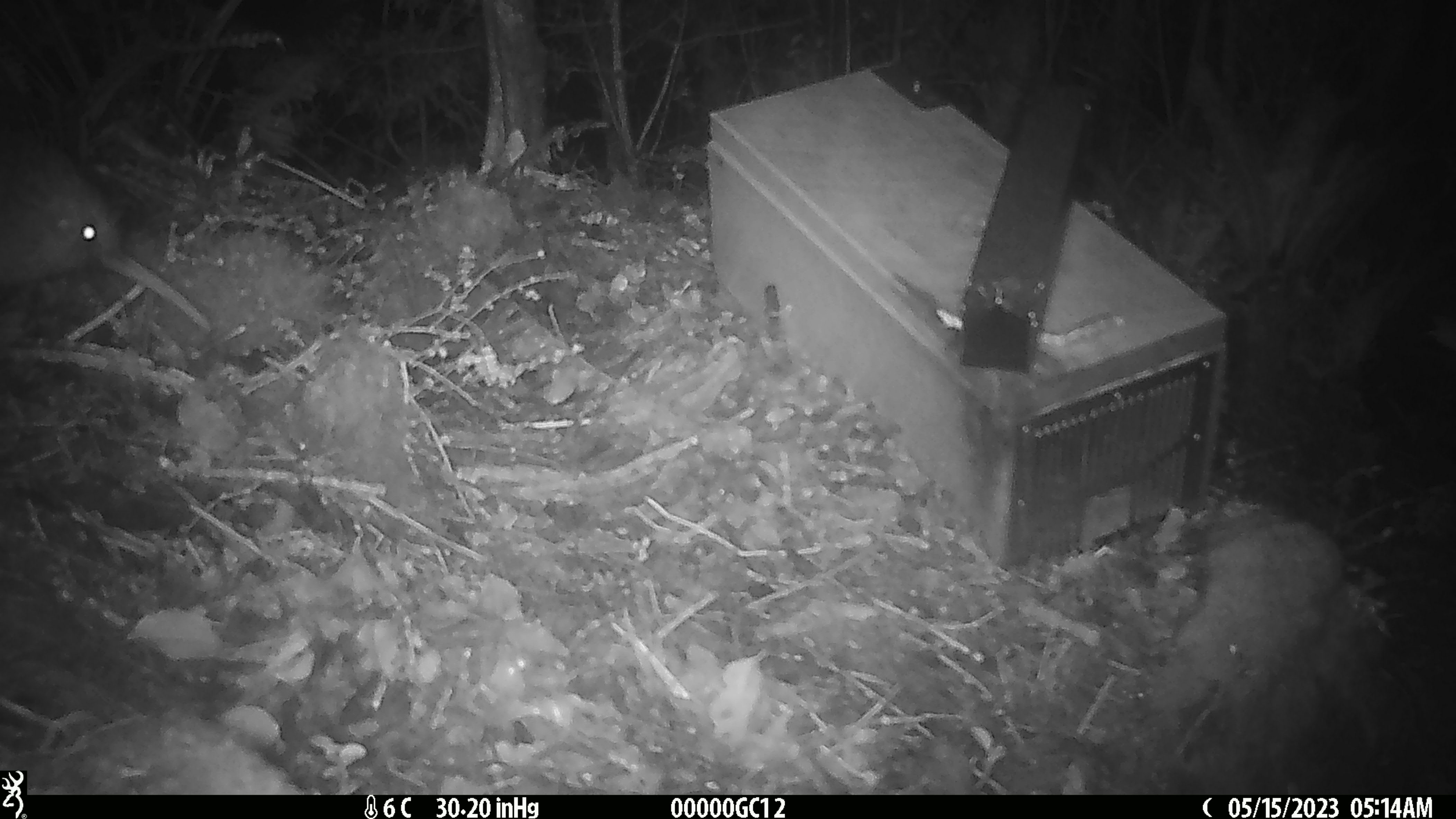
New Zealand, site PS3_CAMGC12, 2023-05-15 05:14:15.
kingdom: Animalia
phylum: Chordata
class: Aves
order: Apterygiformes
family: Apterygidae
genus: Apteryx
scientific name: Apteryx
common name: kiwi